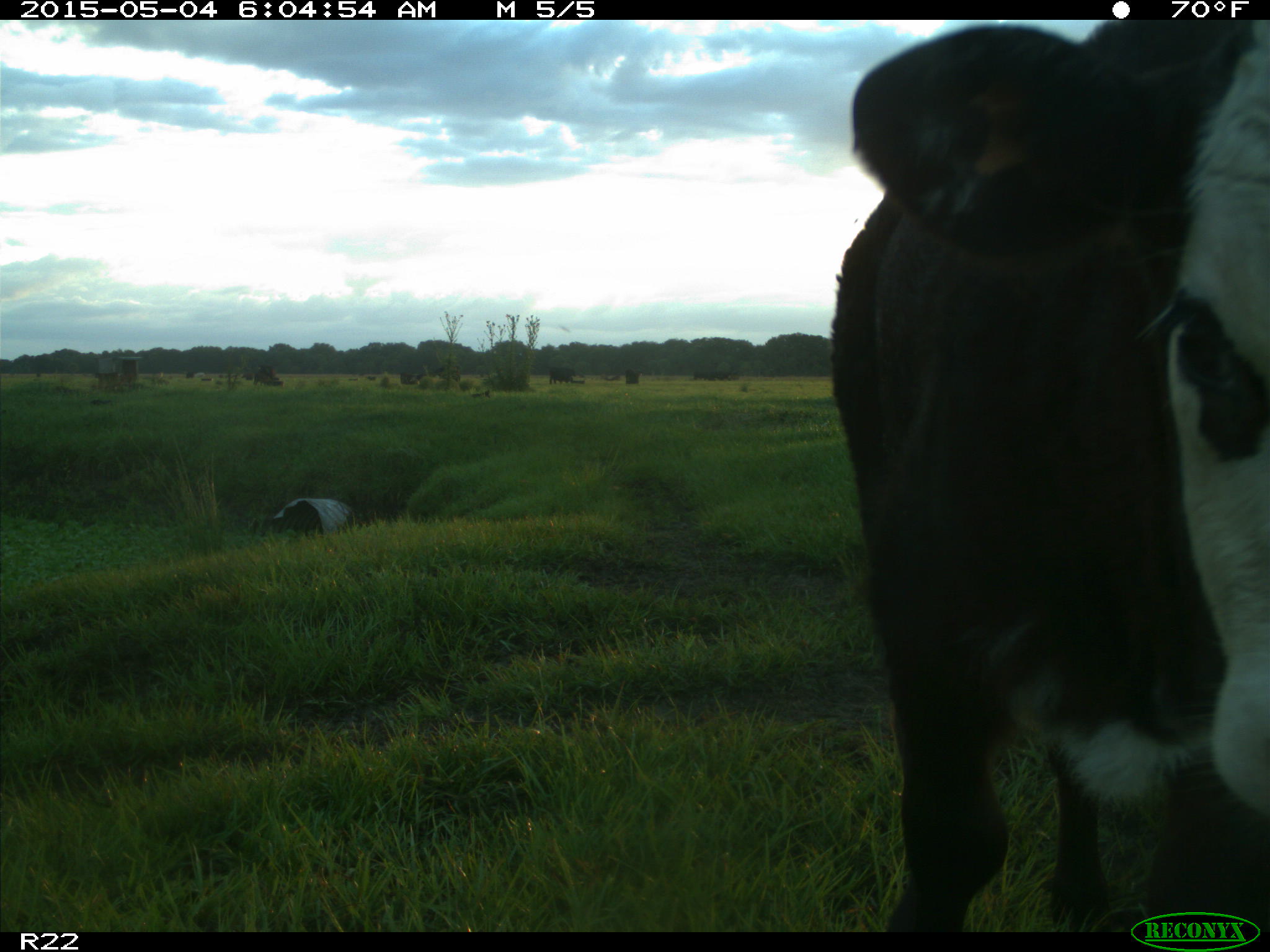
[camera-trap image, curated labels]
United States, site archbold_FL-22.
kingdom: Animalia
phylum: Chordata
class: Mammalia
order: Artiodactyla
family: Bovidae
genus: Bos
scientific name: Bos taurus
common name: domestic cow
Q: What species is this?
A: Bos taurus (domestic cow).